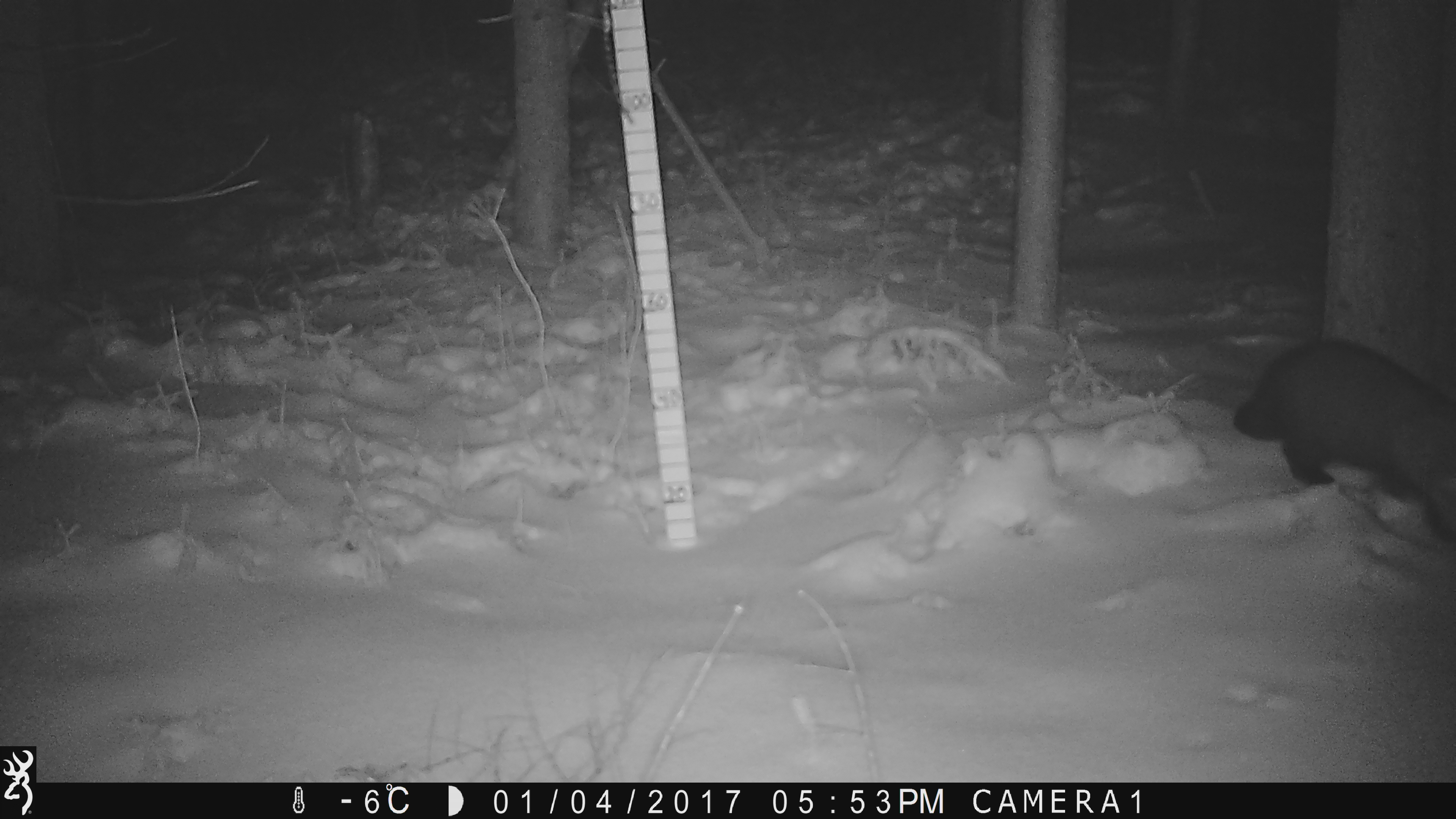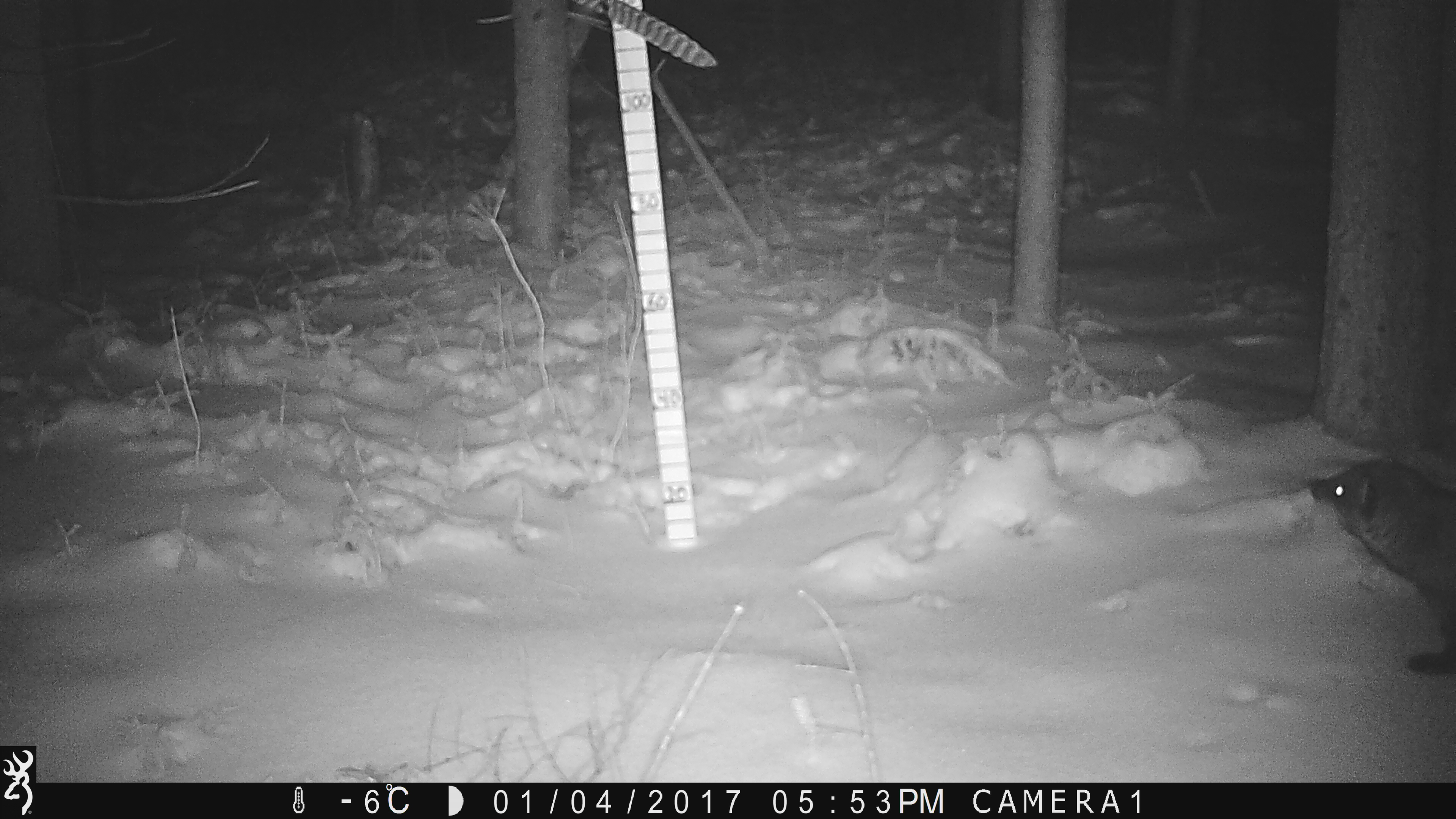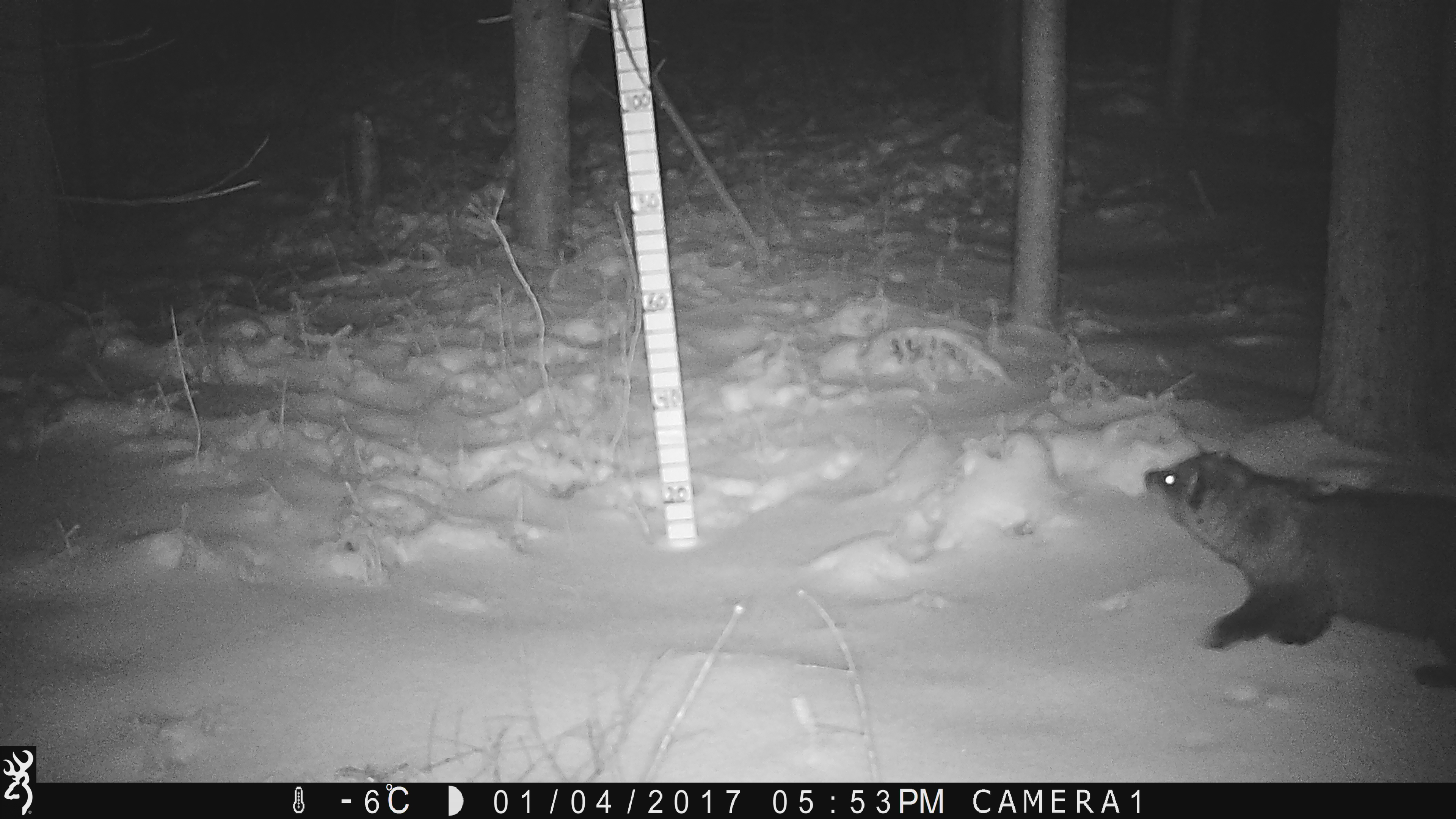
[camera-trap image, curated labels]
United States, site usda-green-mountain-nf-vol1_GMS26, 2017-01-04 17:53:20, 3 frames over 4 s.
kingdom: Animalia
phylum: Chordata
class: Mammalia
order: Carnivora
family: Mustelidae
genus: Pekania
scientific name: Pekania pennanti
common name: fisher